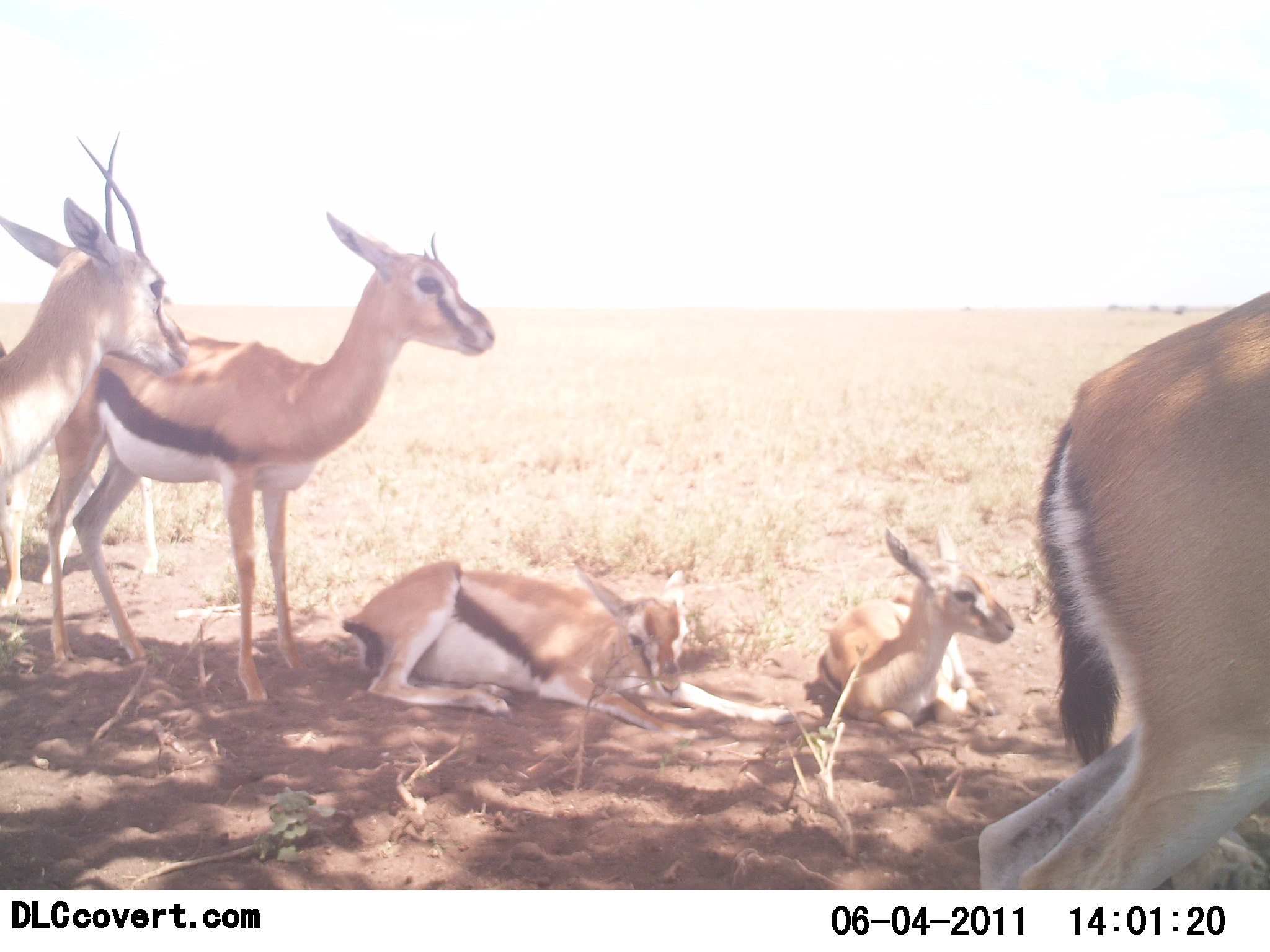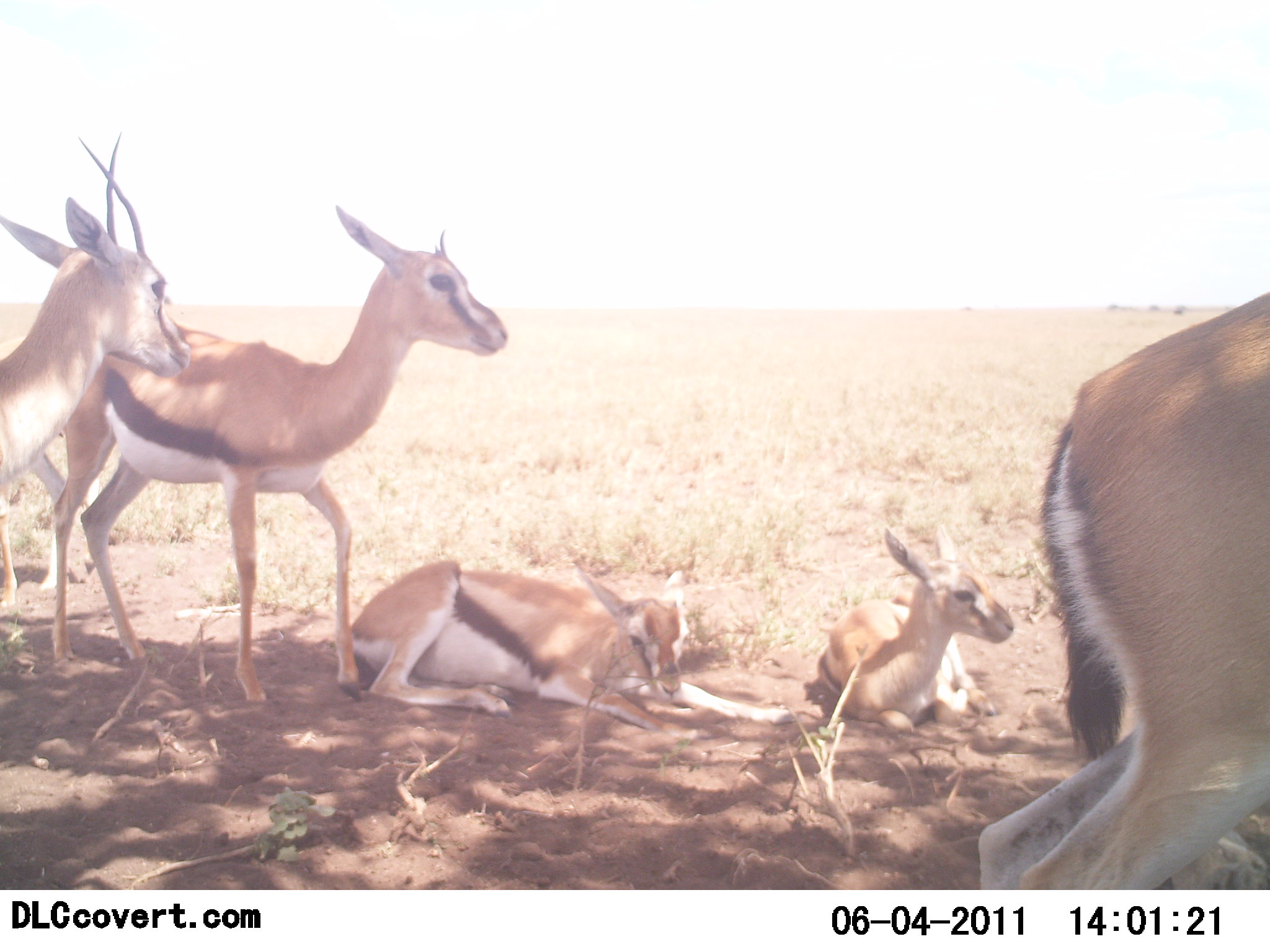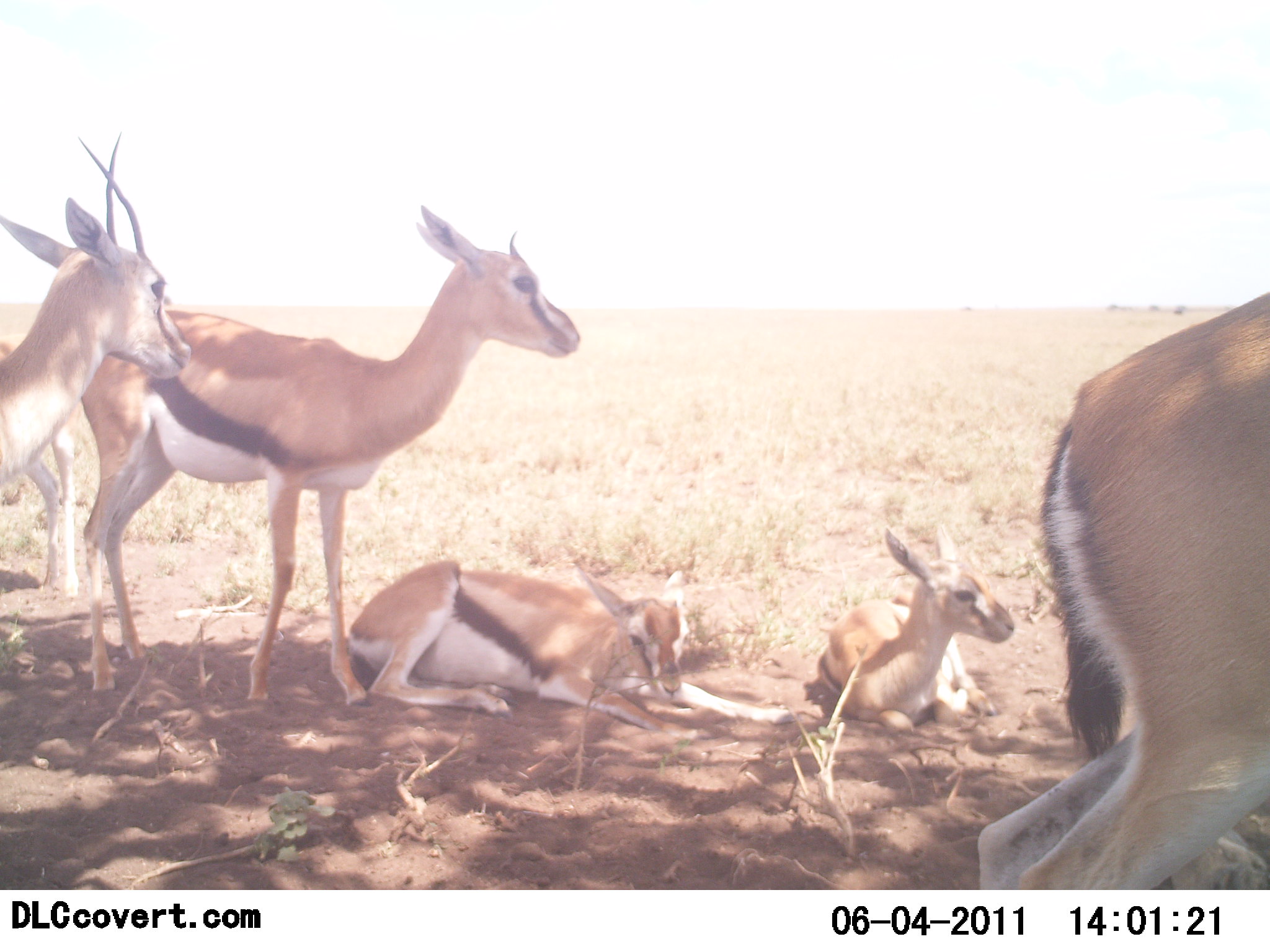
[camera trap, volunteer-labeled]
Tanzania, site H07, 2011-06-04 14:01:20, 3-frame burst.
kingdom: Animalia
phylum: Chordata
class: Mammalia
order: Artiodactyla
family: Bovidae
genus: Eudorcas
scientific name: Eudorcas thomsonii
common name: thomson's gazelle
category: gazellethomsons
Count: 5.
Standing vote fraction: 67%.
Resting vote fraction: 100%.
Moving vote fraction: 17%.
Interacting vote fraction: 8%.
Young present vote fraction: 42%.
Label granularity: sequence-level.